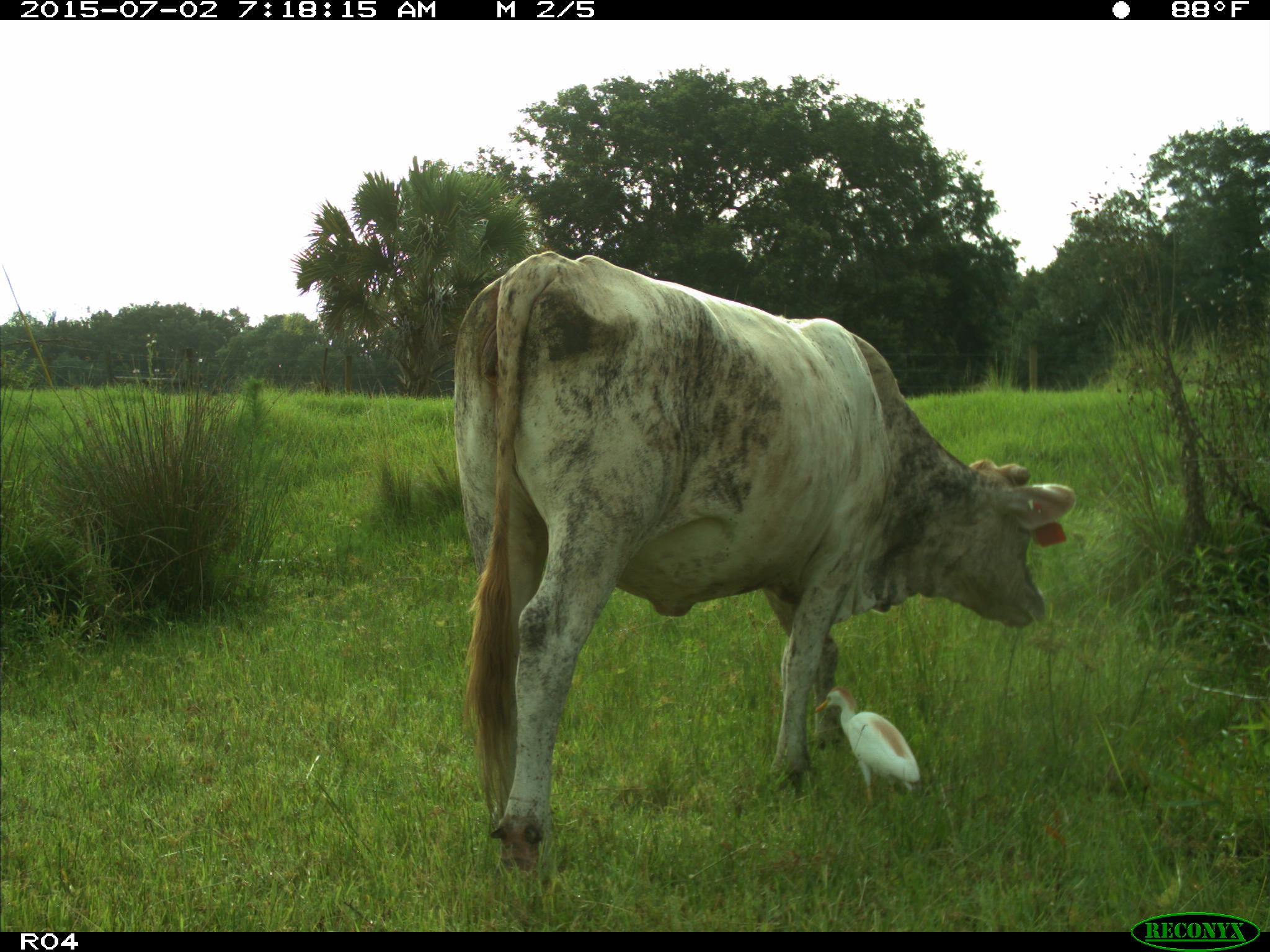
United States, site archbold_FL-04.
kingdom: Animalia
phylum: Chordata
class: Mammalia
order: Artiodactyla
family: Bovidae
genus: Bos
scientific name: Bos taurus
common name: domestic cow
Bos taurus (domestic cow).